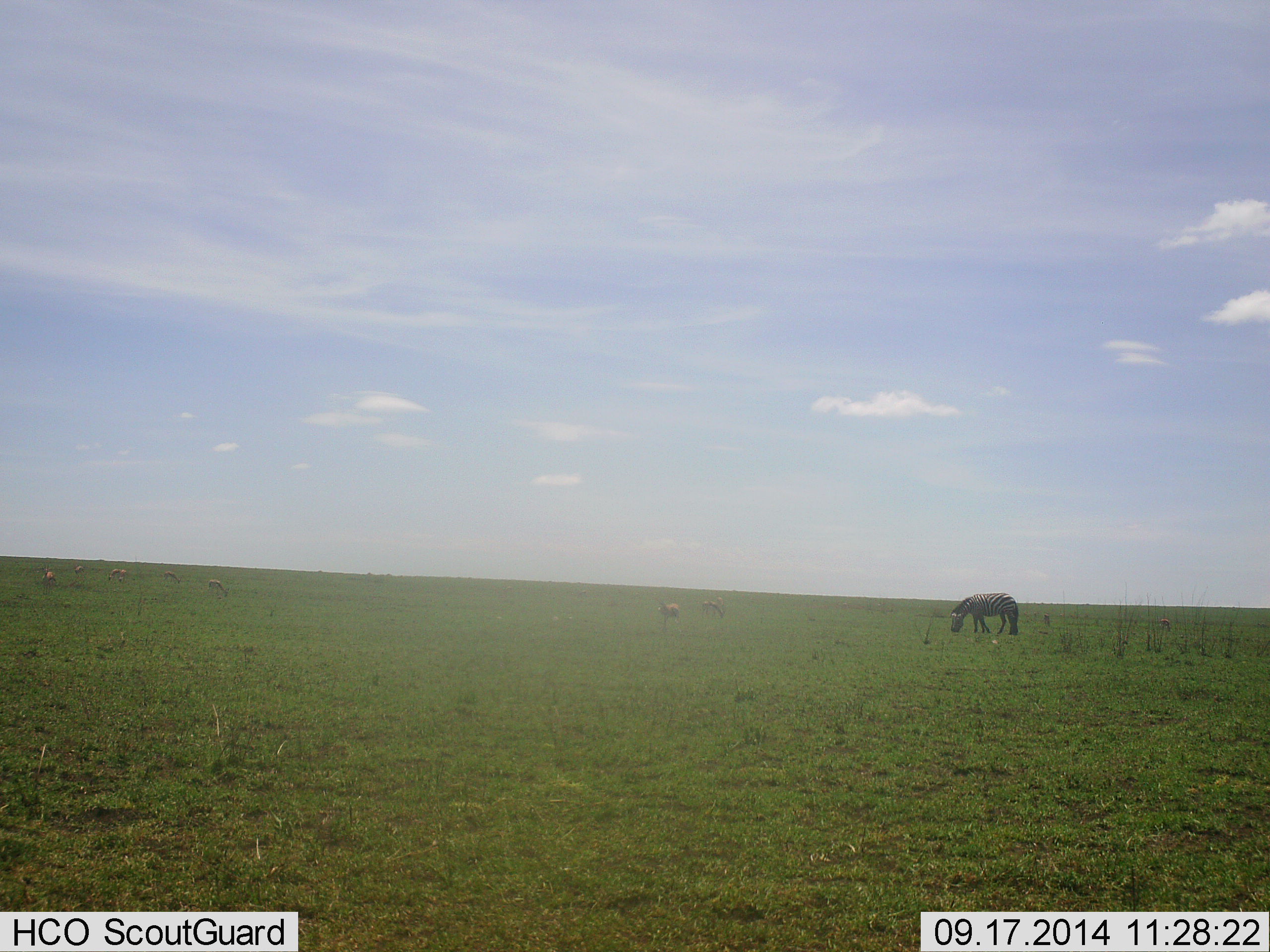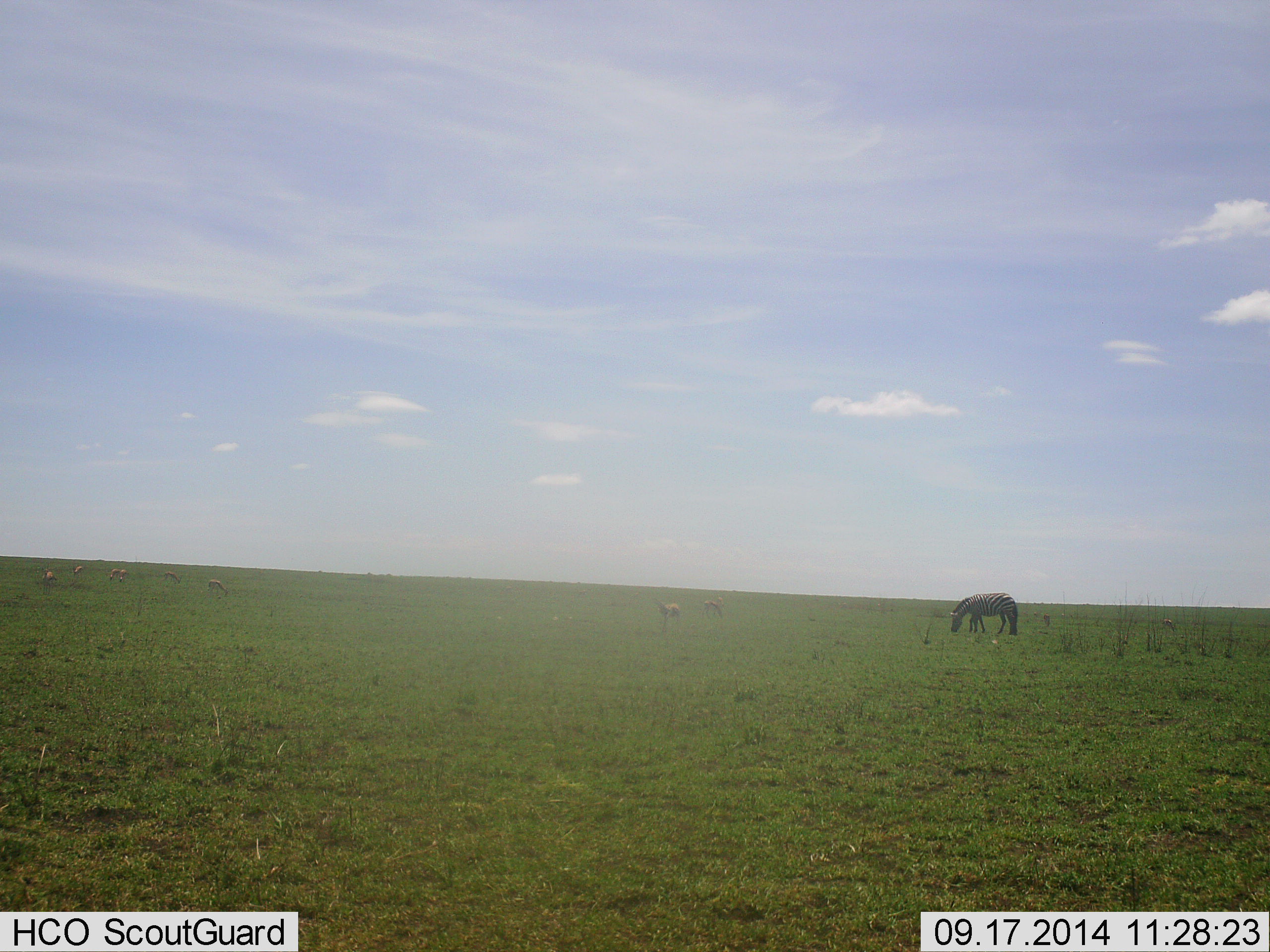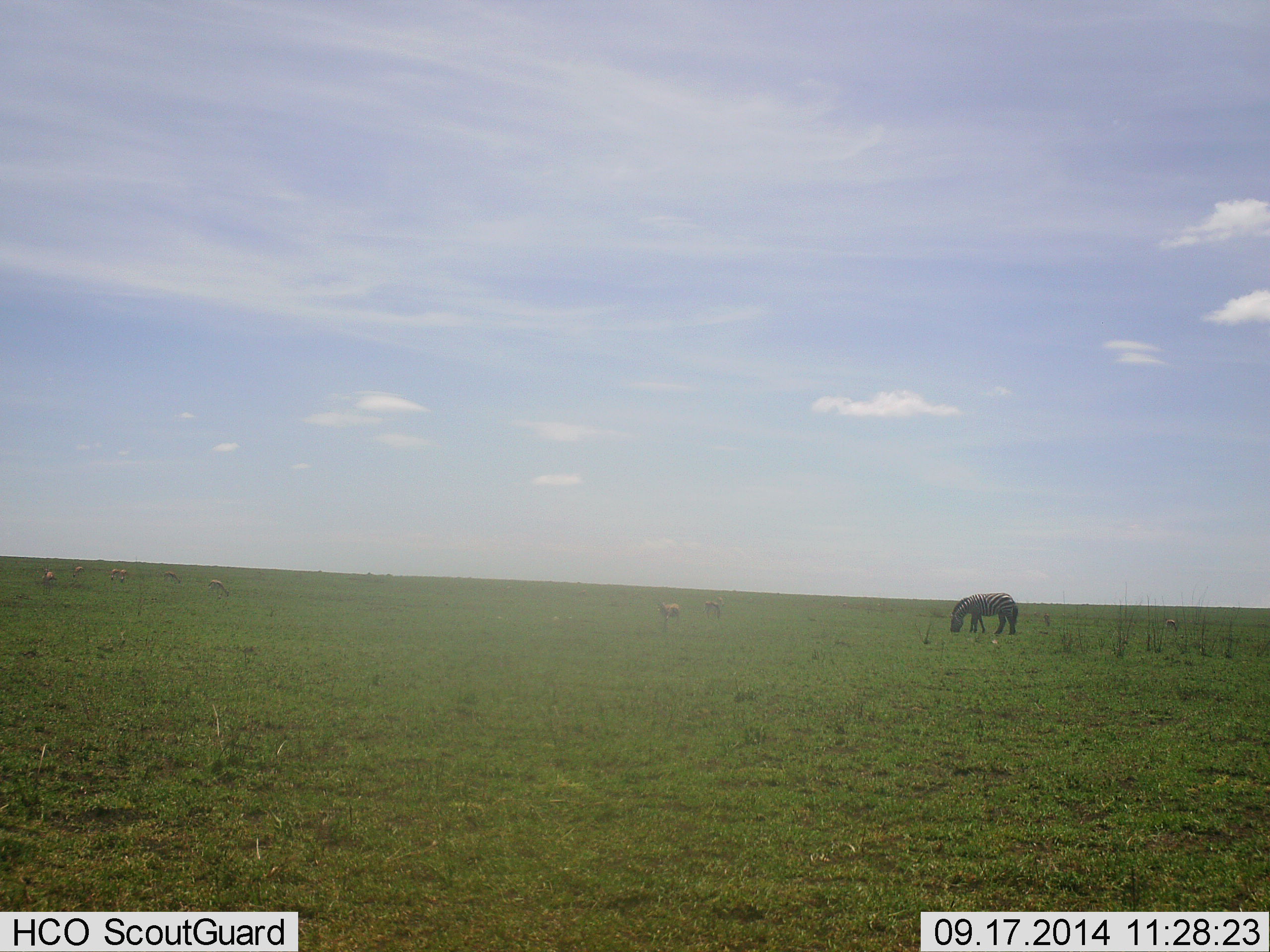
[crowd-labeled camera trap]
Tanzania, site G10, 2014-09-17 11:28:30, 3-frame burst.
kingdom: Animalia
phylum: Chordata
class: Mammalia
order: Artiodactyla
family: Bovidae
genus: Eudorcas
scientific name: Eudorcas thomsonii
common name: thomson's gazelle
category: gazellethomsons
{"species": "gazellethomsons (thomson's gazelle) (Eudorcas thomsonii)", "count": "6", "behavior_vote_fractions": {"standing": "60%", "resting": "0%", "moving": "0%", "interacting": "0%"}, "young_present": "0%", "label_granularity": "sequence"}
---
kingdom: Animalia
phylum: Chordata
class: Mammalia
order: Perissodactyla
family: Equidae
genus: Equus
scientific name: Equus quagga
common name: plains zebra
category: zebra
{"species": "zebra (plains zebra) (Equus quagga)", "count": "1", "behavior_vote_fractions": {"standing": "25%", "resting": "0%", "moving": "0%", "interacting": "0%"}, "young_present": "0%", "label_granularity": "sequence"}